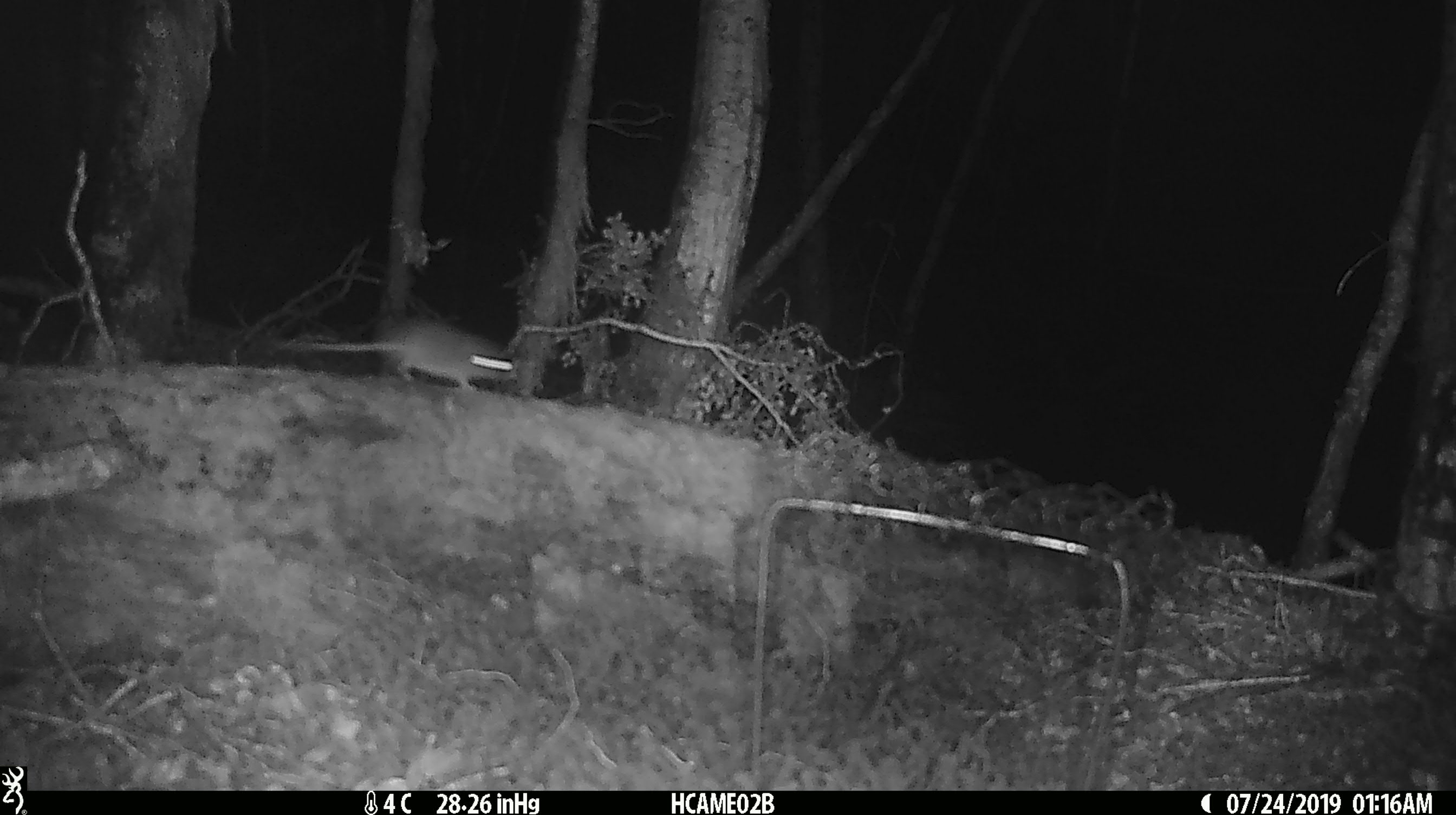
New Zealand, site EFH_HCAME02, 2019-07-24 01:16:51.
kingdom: Animalia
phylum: Chordata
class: Mammalia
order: Rodentia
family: Muridae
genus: Mus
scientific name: Mus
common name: mouse